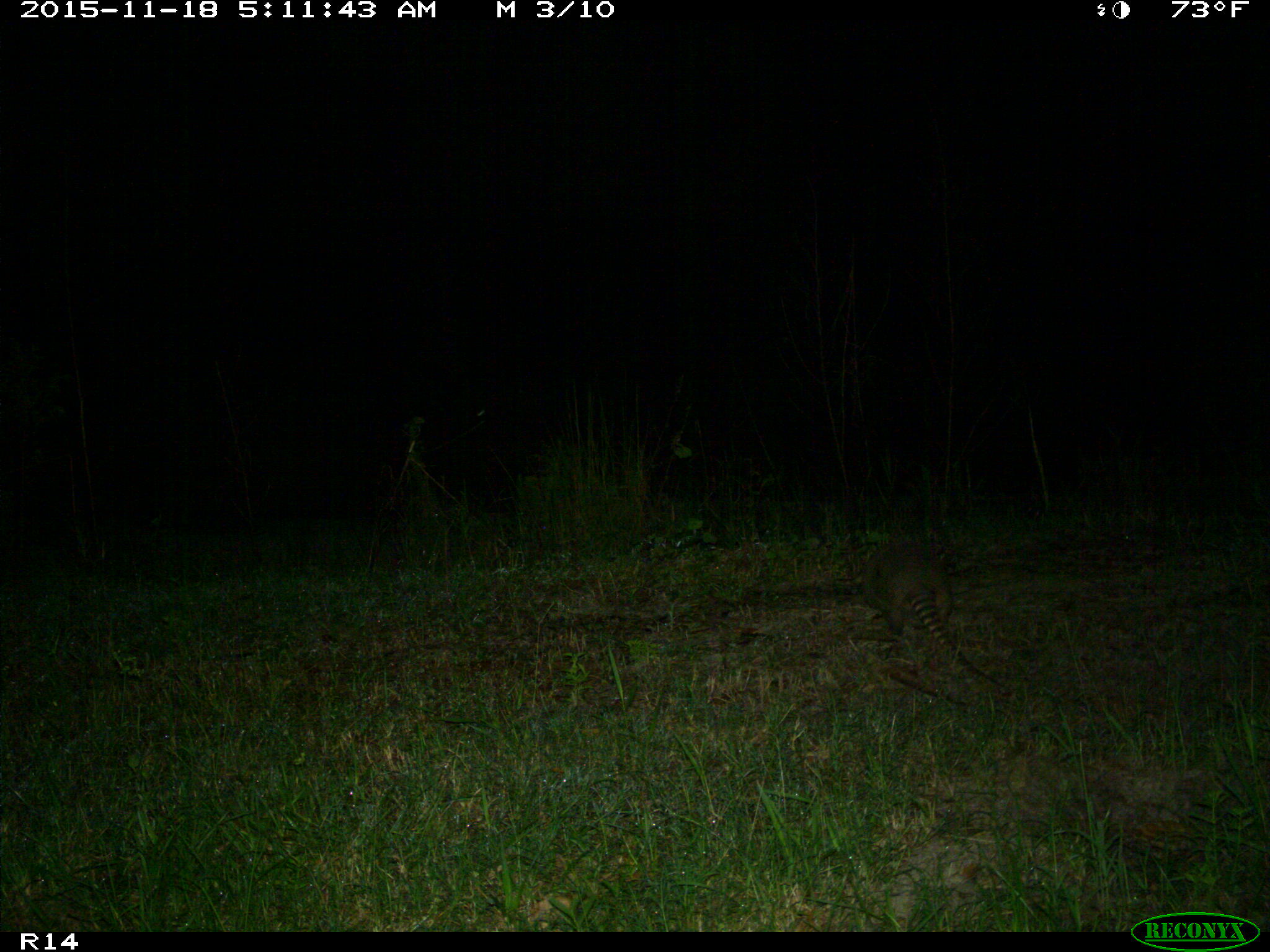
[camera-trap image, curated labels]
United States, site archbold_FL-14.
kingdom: Animalia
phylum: Chordata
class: Mammalia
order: Cingulata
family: Dasypodidae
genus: Dasypus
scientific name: Dasypus novemcinctus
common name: nine-banded armadillo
Dasypus novemcinctus (nine-banded armadillo).